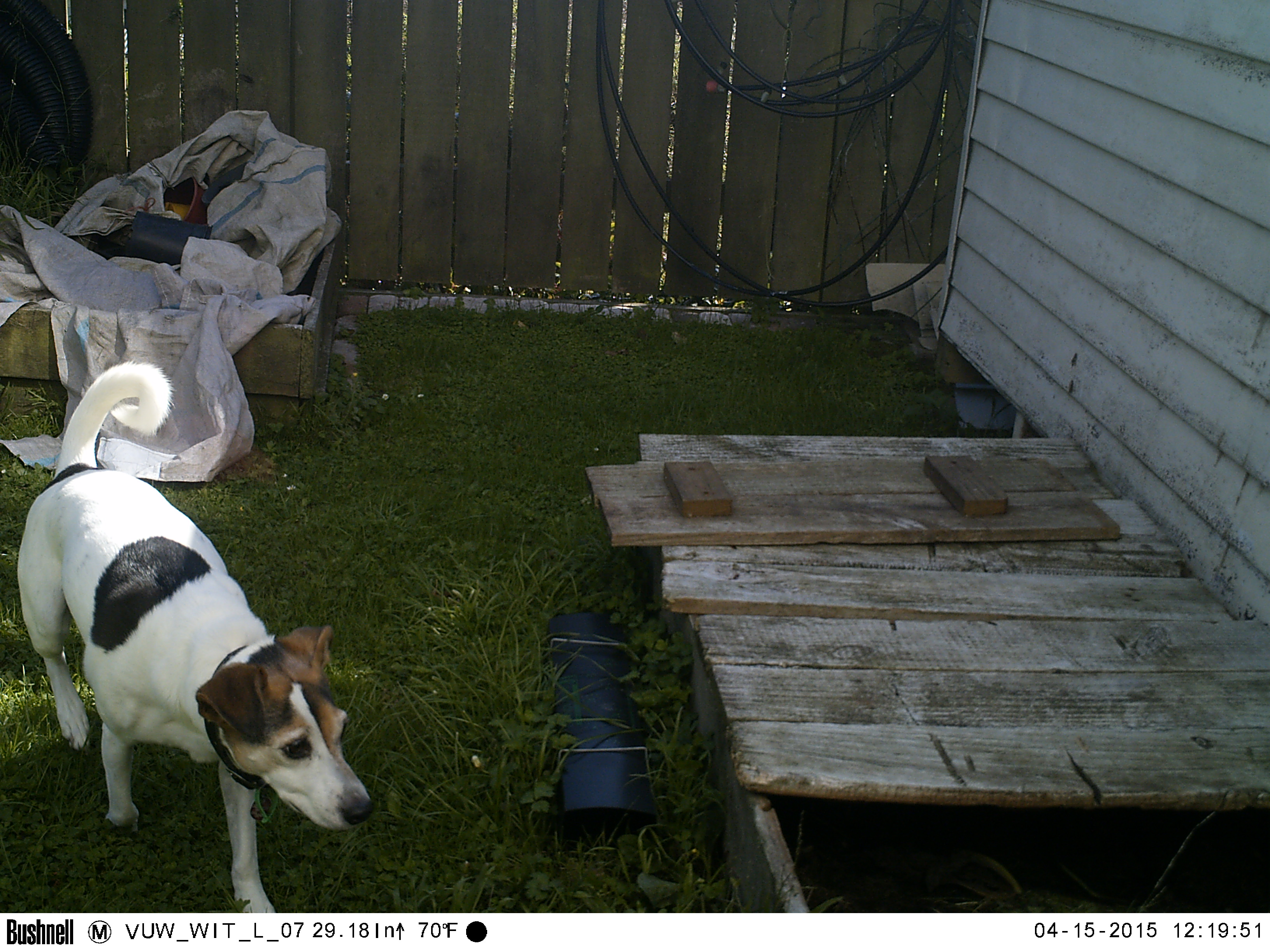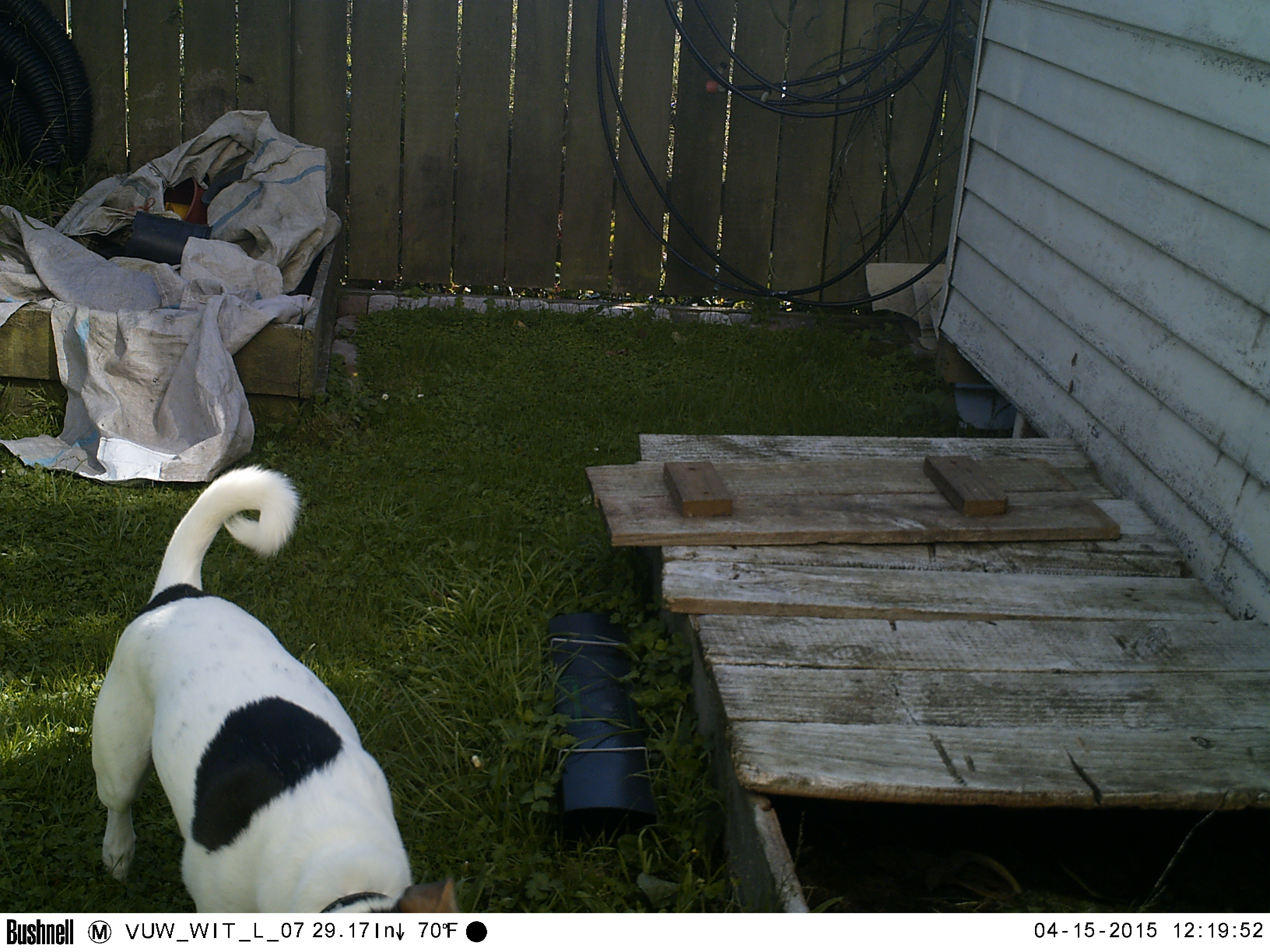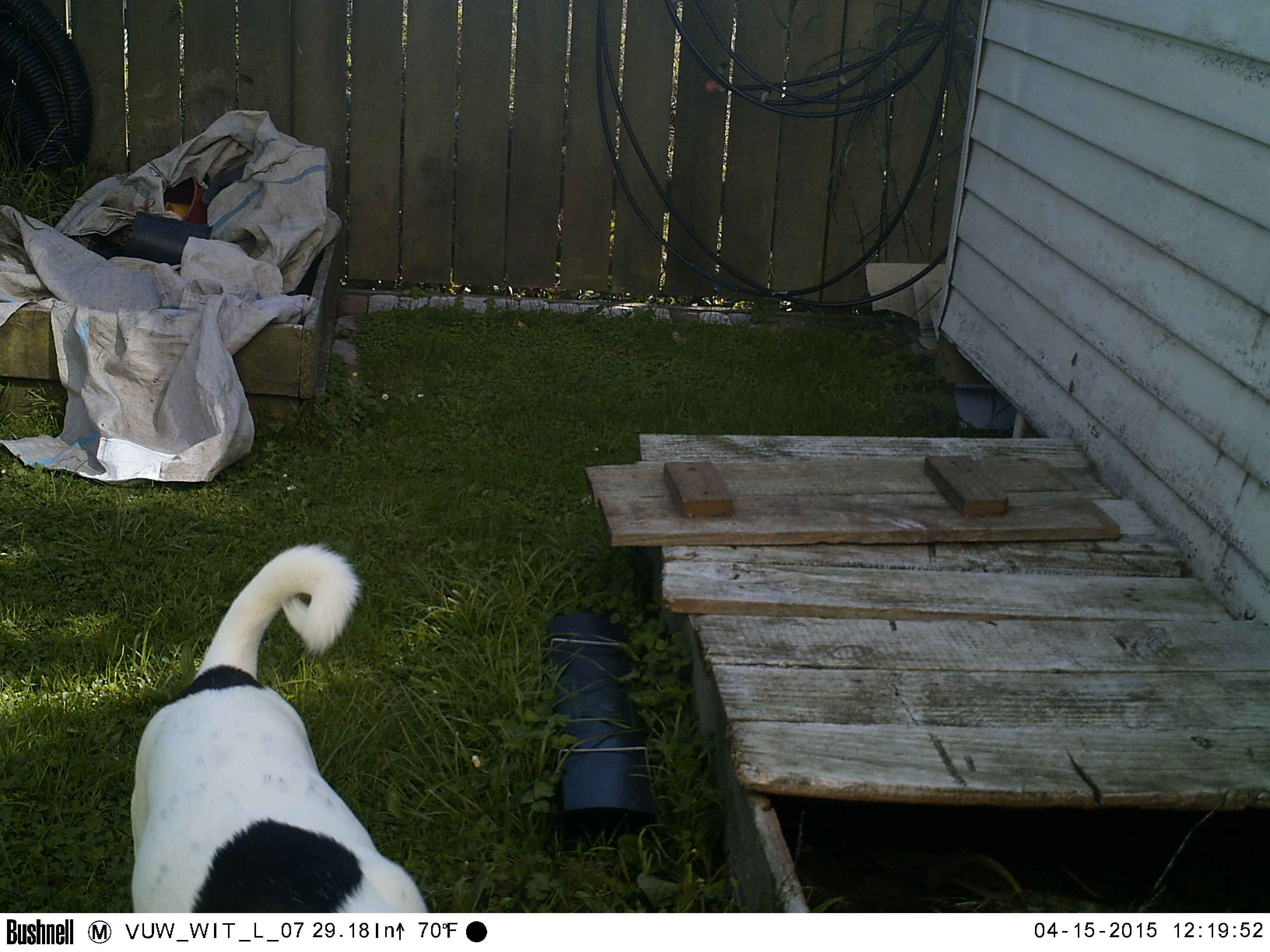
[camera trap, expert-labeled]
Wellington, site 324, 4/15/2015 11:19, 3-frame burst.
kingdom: Animalia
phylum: Chordata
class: Mammalia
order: Carnivora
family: Canidae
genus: Canis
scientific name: Canis familiaris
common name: dog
Dog (Canis familiaris).